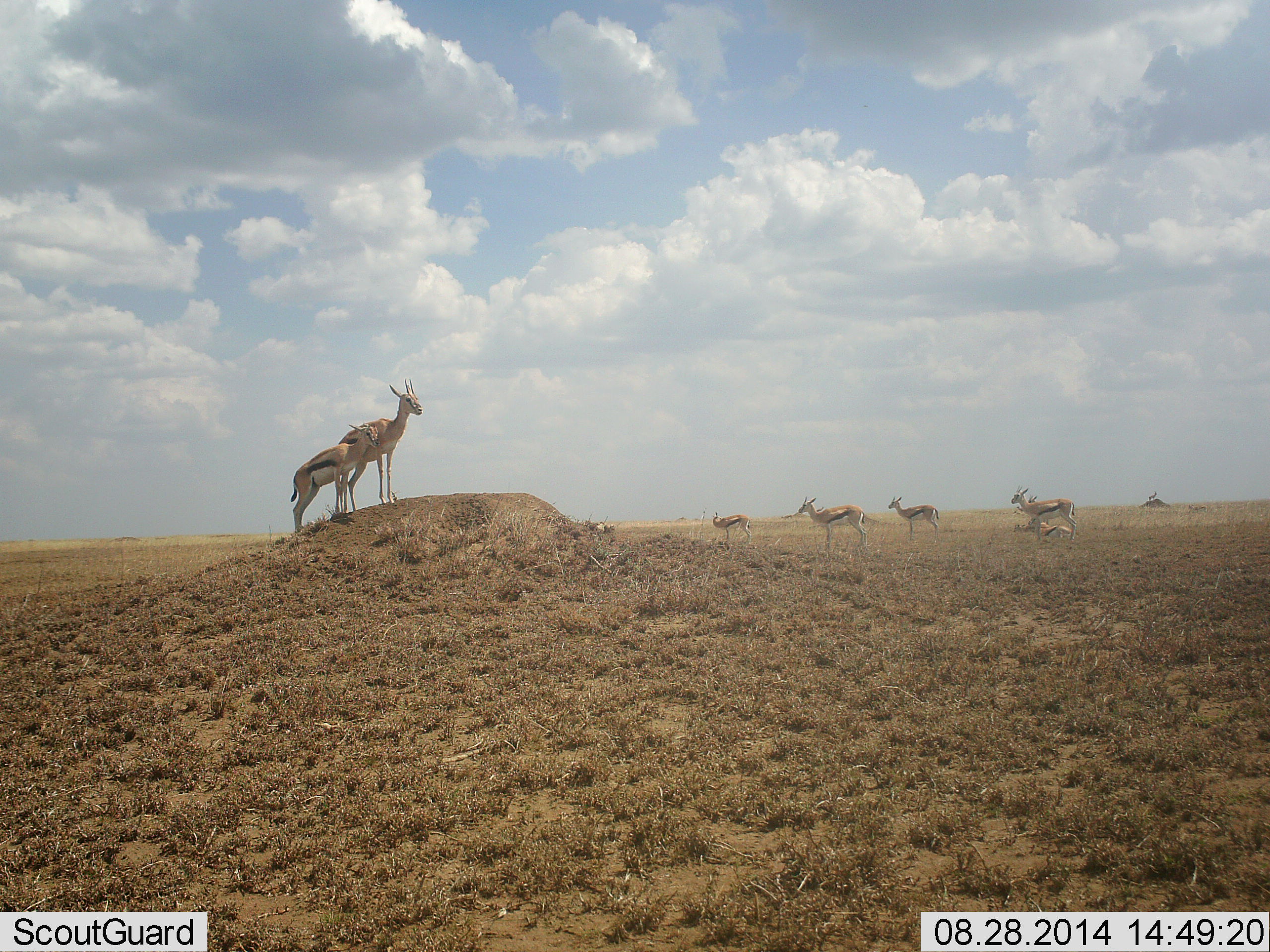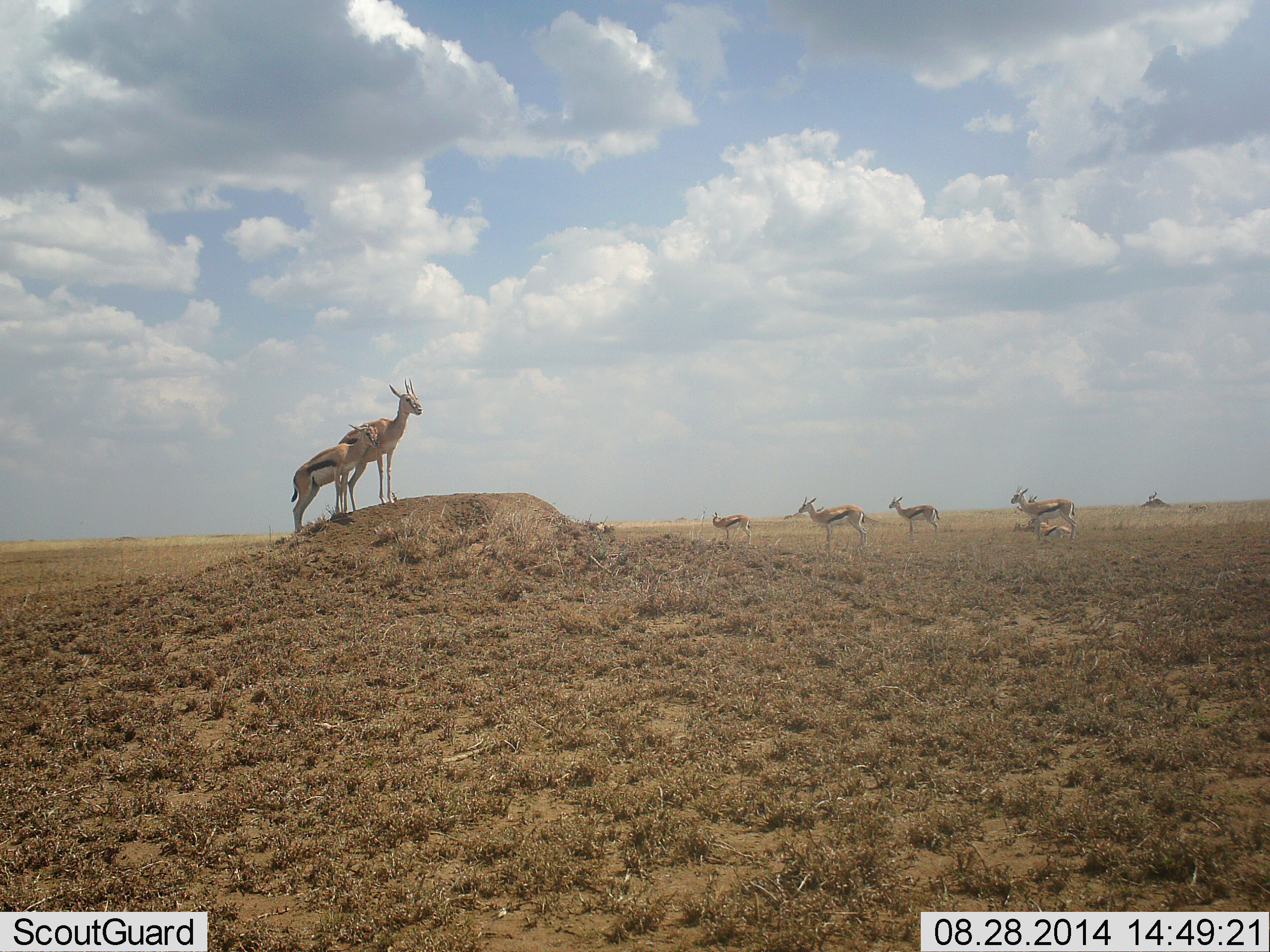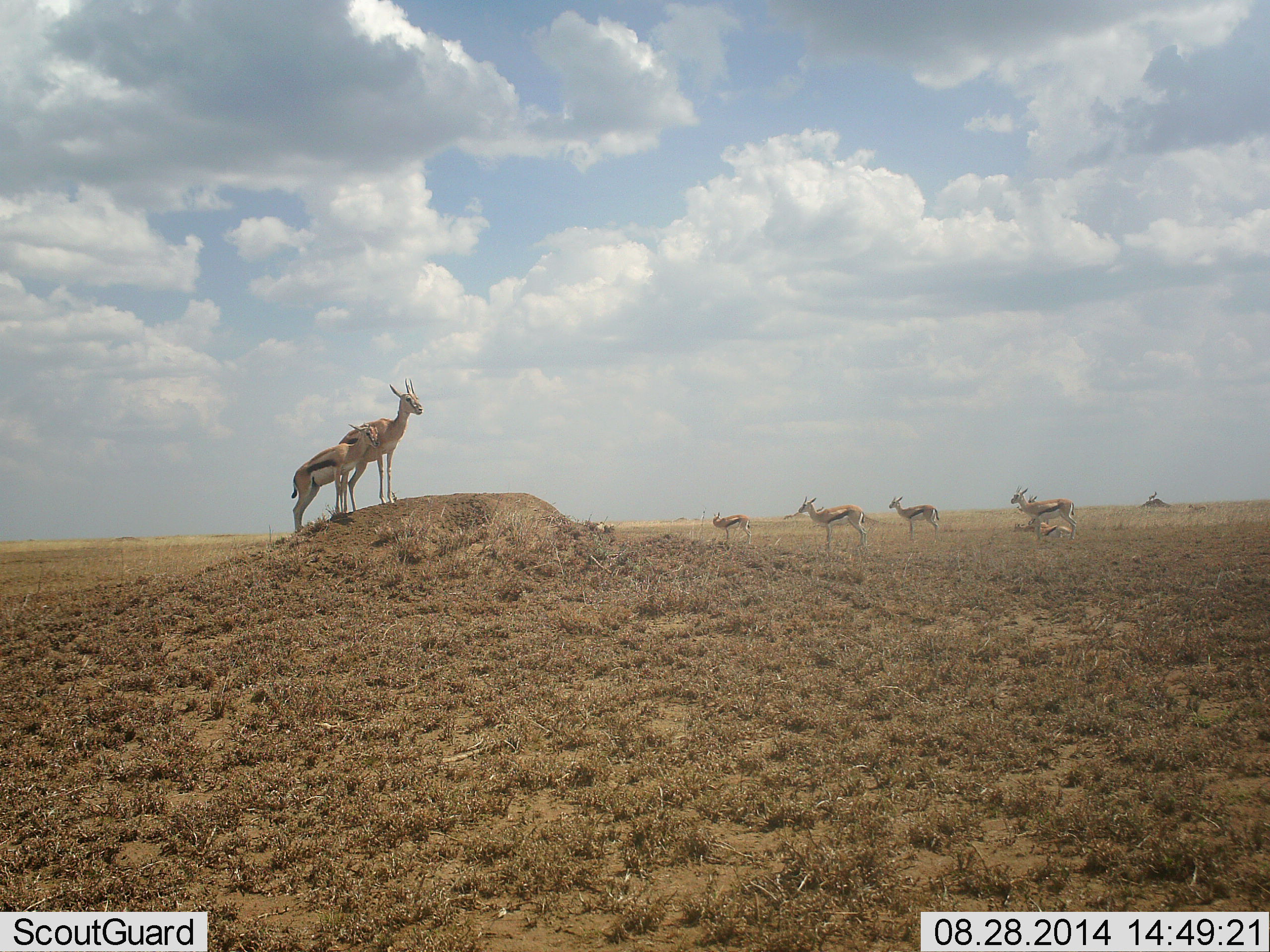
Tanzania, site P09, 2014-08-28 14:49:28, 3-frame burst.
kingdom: Animalia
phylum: Chordata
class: Mammalia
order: Artiodactyla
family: Bovidae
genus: Eudorcas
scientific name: Eudorcas thomsonii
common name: thomson's gazelle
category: gazellethomsons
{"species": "gazellethomsons (thomson's gazelle) (Eudorcas thomsonii)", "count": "7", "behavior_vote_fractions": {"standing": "100%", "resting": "10%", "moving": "0%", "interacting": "0%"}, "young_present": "20%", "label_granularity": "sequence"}